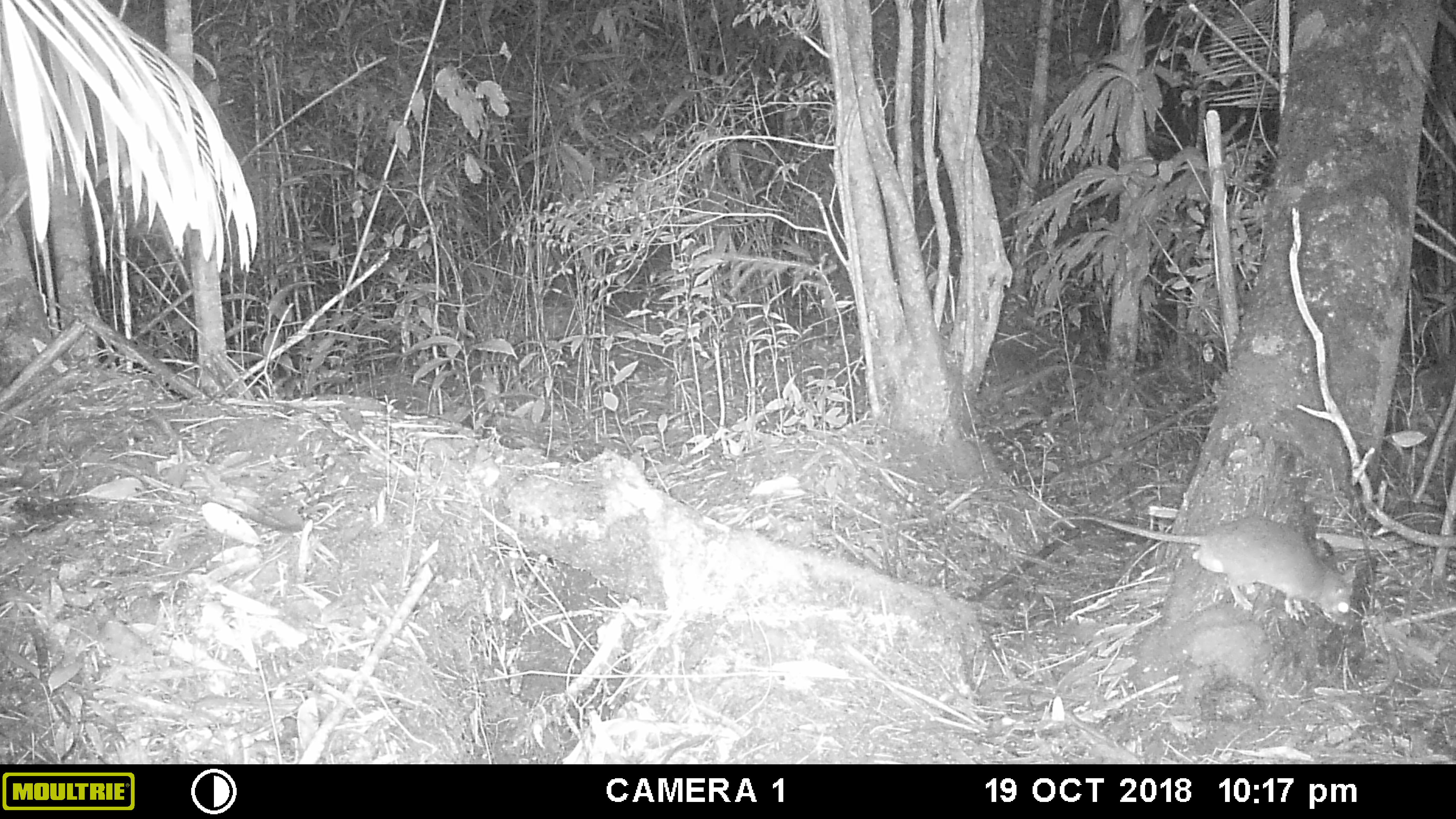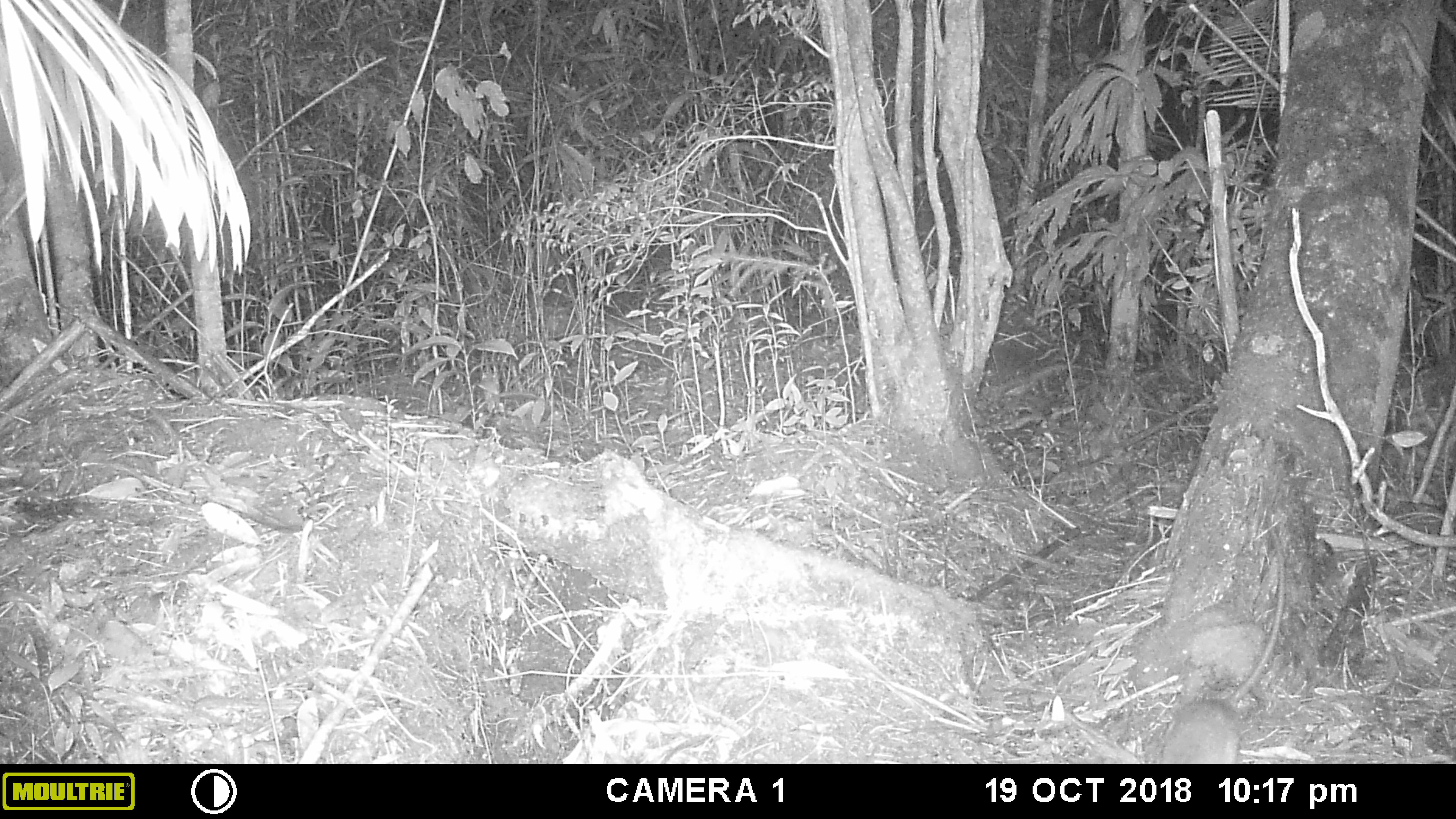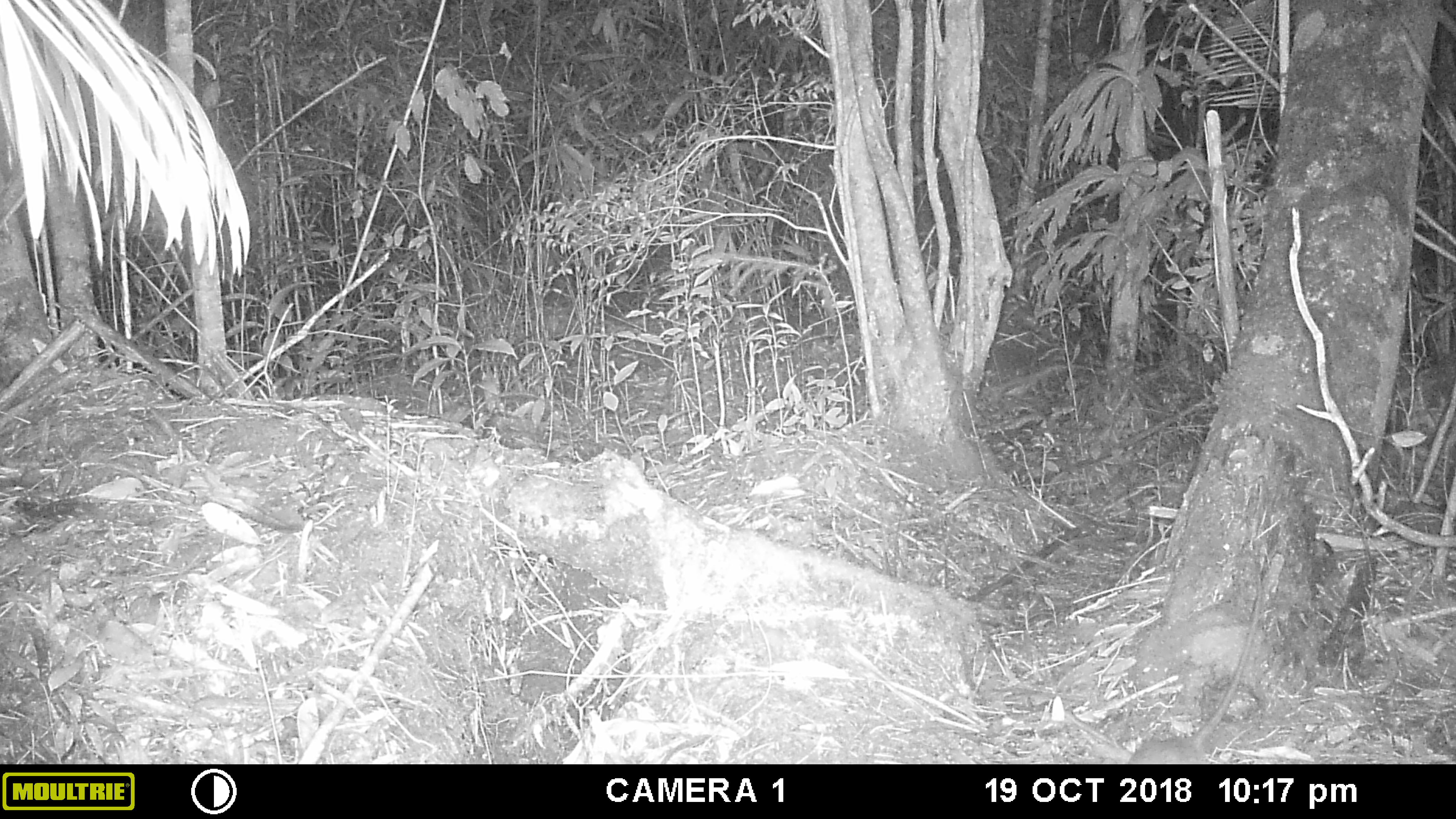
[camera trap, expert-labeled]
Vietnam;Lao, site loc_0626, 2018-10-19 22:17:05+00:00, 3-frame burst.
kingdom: Animalia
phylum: Chordata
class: Mammalia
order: Rodentia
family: Muridae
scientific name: Muridae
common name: old-world mice and rats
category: unidentified murid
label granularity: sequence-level